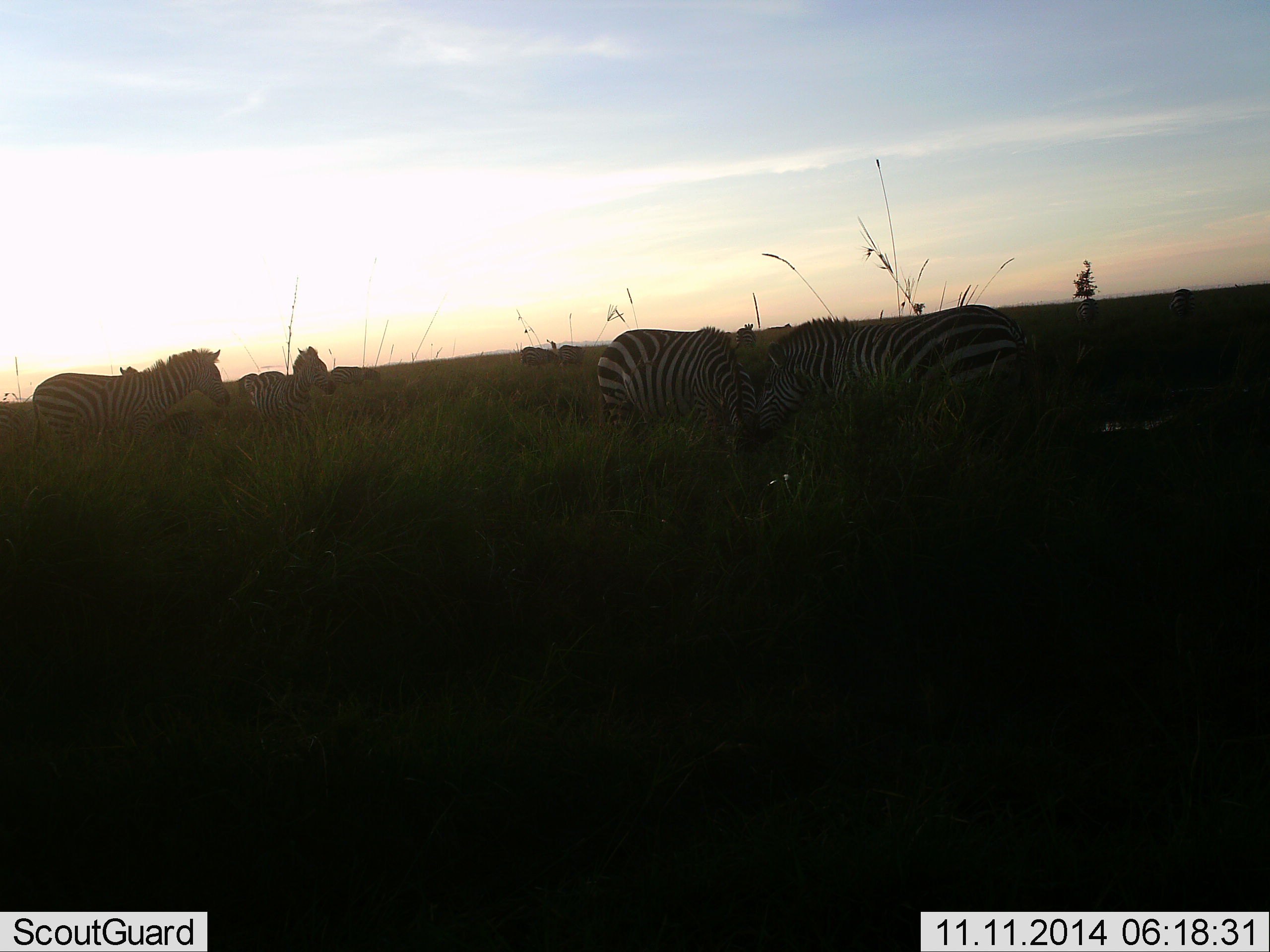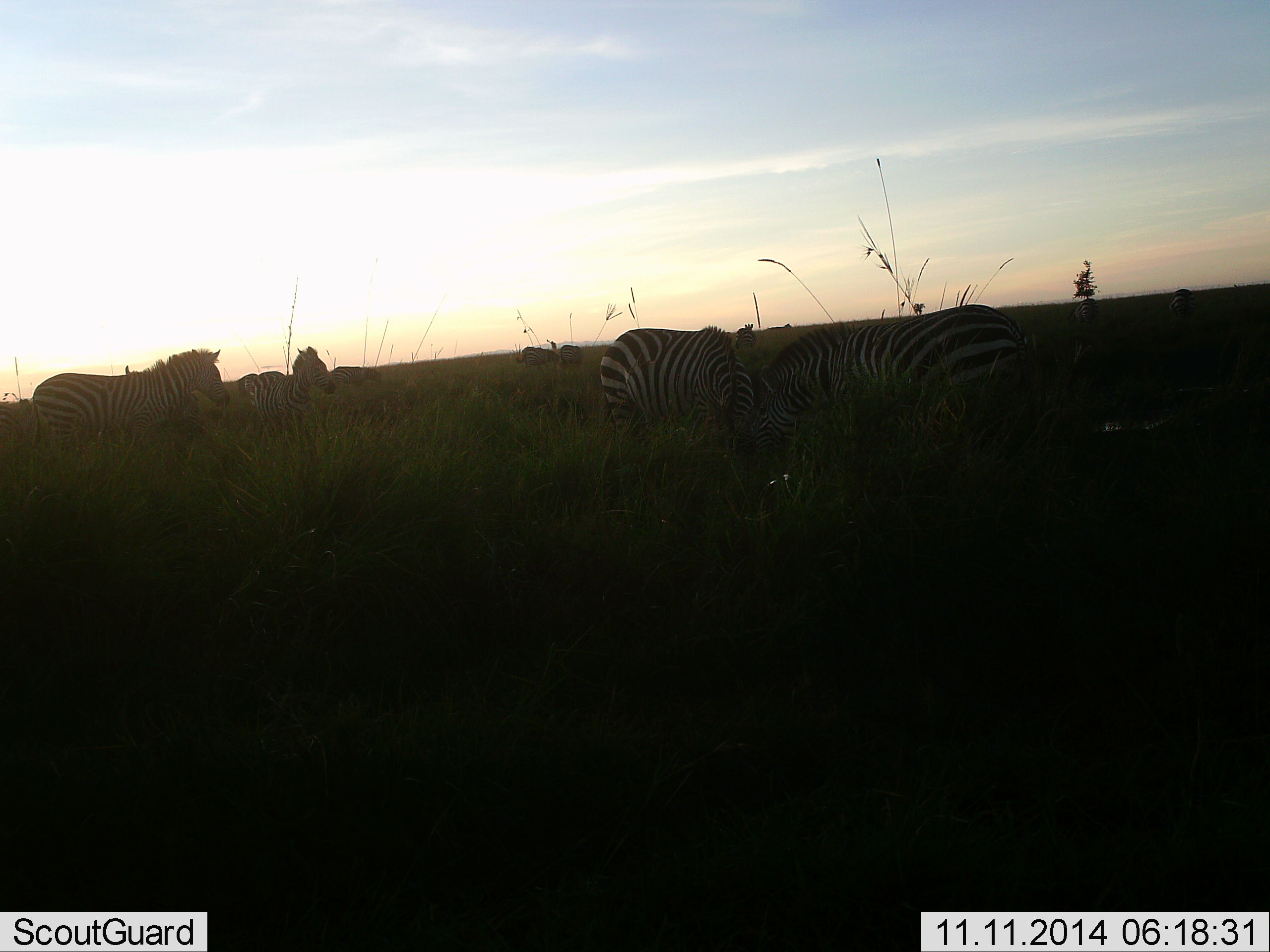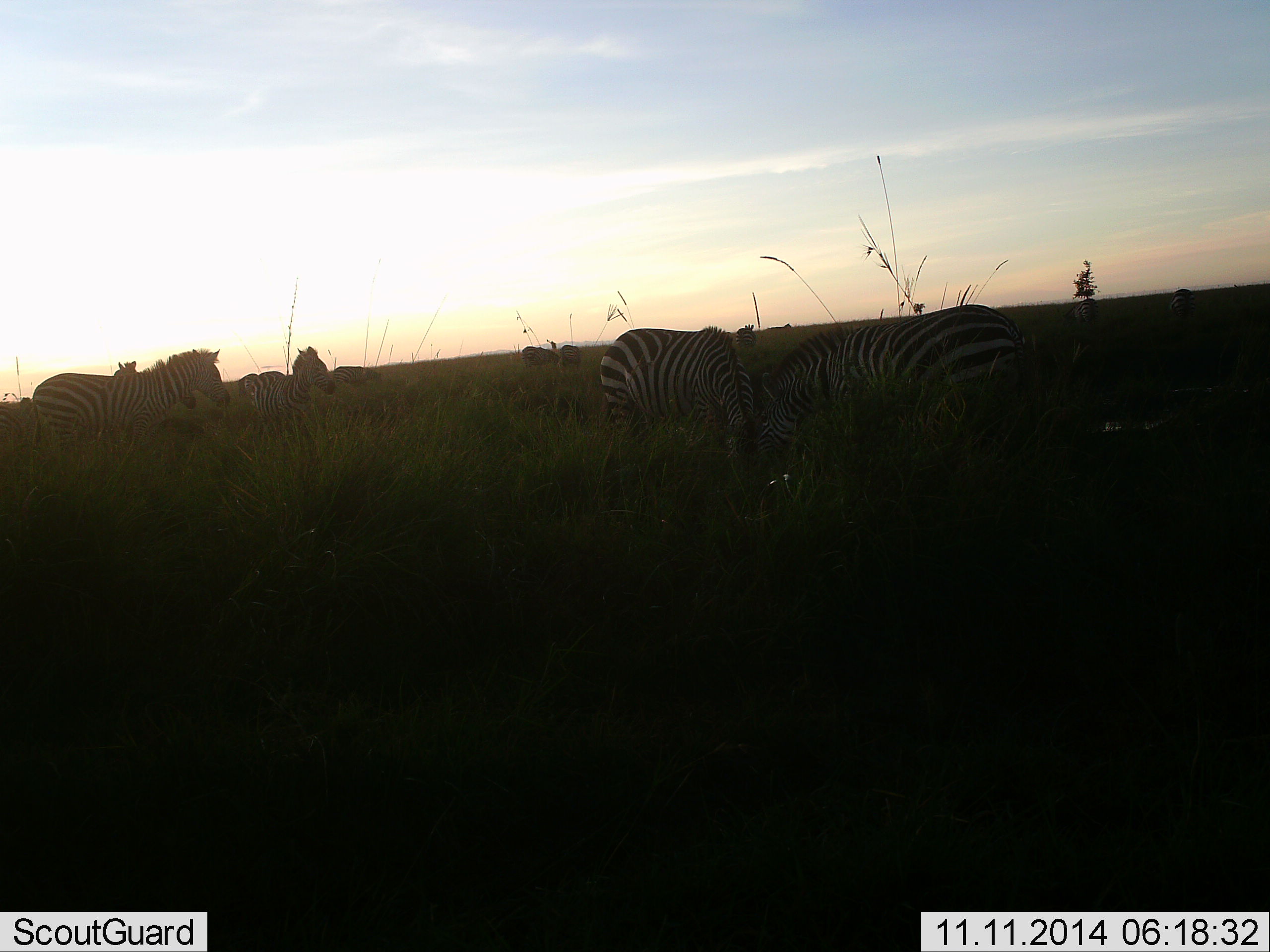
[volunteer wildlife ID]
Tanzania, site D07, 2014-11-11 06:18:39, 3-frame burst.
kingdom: Animalia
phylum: Chordata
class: Mammalia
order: Perissodactyla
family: Equidae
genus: Equus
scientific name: Equus quagga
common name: plains zebra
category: zebra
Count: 5.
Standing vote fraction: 50%.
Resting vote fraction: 20%.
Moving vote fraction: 10%.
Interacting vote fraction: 0%.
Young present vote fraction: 0%.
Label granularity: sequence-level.